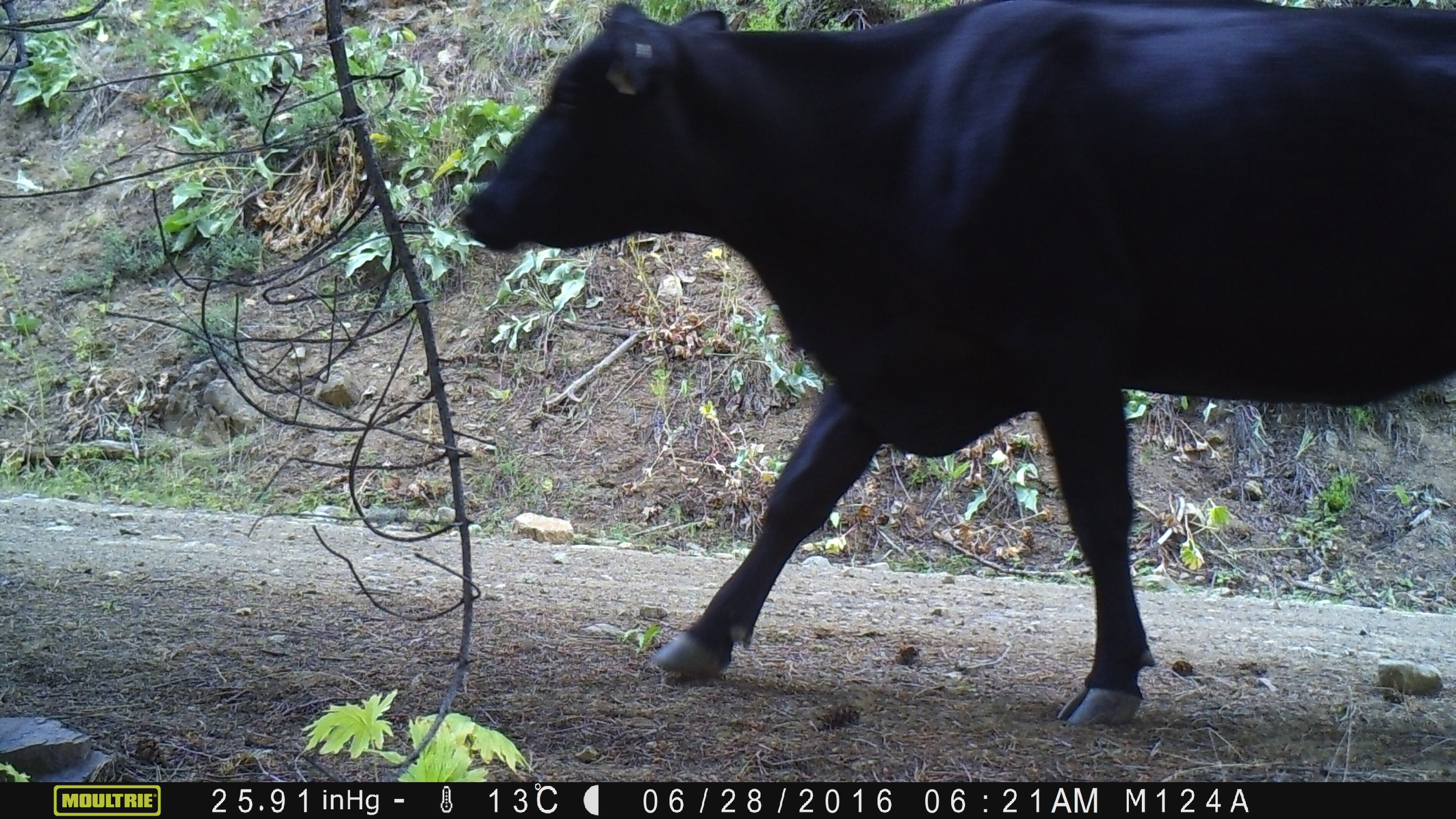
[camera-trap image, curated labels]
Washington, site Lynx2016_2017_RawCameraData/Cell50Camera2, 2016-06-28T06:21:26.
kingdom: Animalia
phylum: Chordata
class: Mammalia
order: Artiodactyla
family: Bovidae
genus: Bos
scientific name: Bos taurus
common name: domestic cattle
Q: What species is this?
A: Domestic cattle (Bos taurus).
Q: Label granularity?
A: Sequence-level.